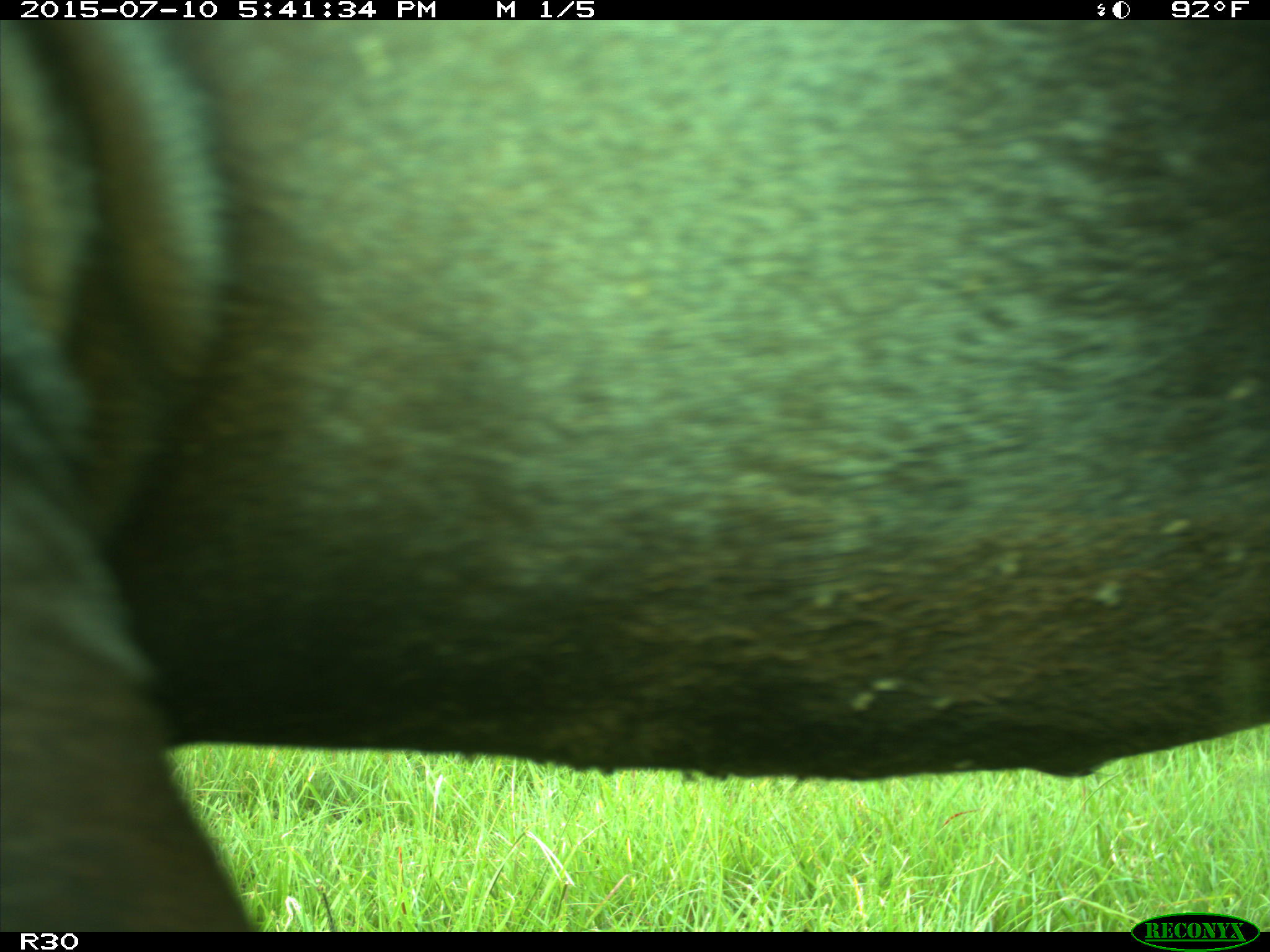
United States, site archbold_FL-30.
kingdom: Animalia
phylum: Chordata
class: Mammalia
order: Artiodactyla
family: Bovidae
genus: Bos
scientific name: Bos taurus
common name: domestic cow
Bos taurus (domestic cow).